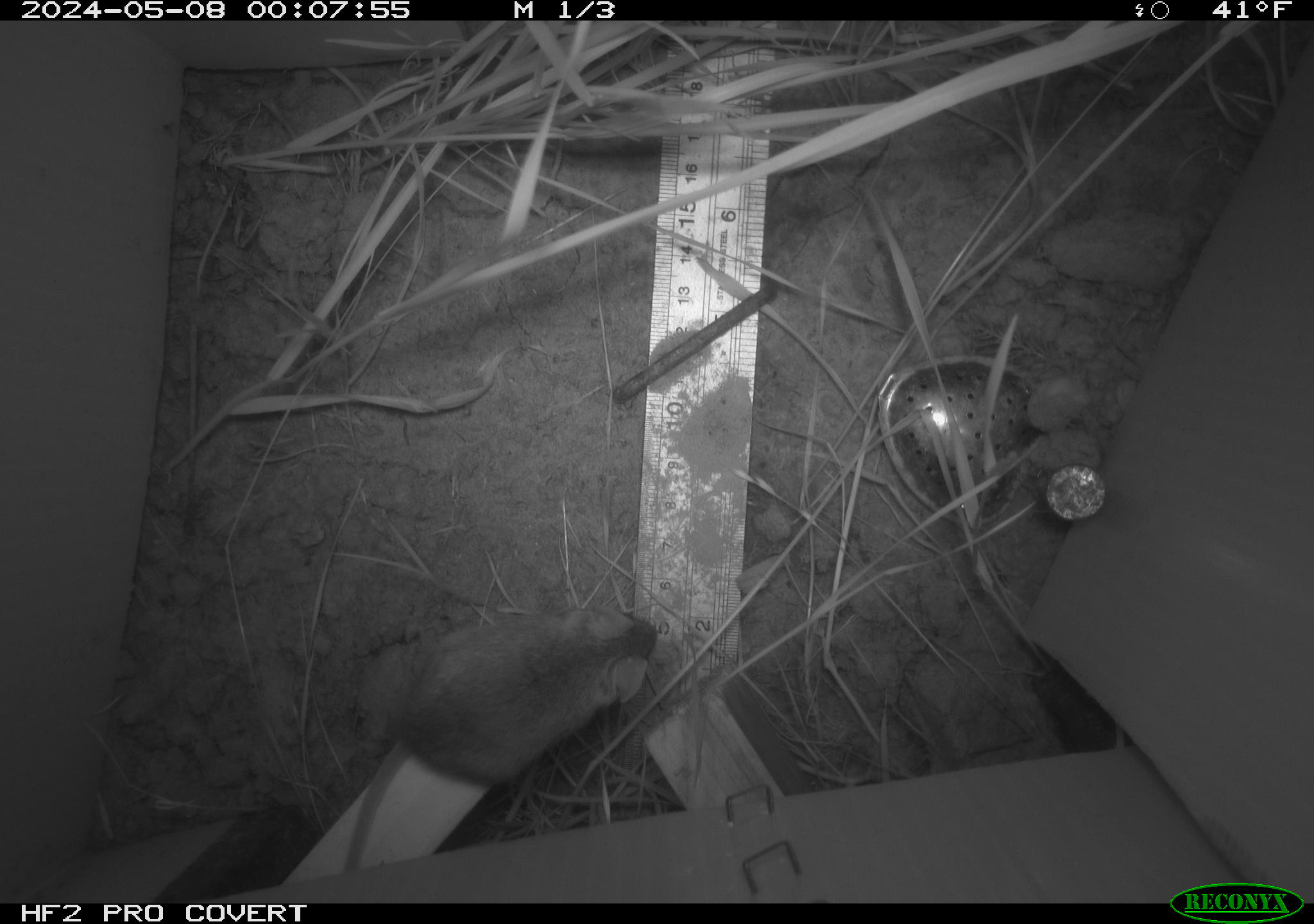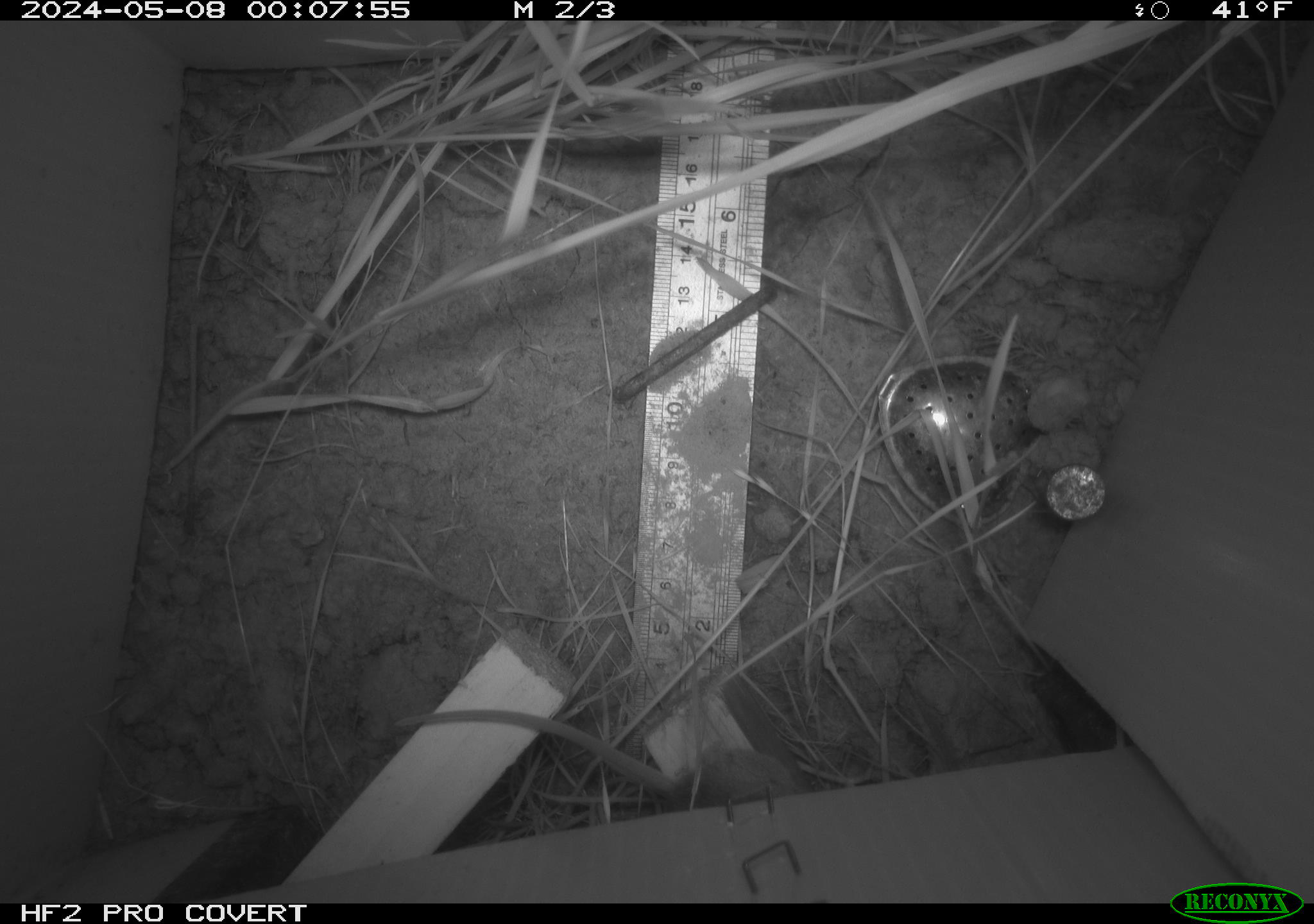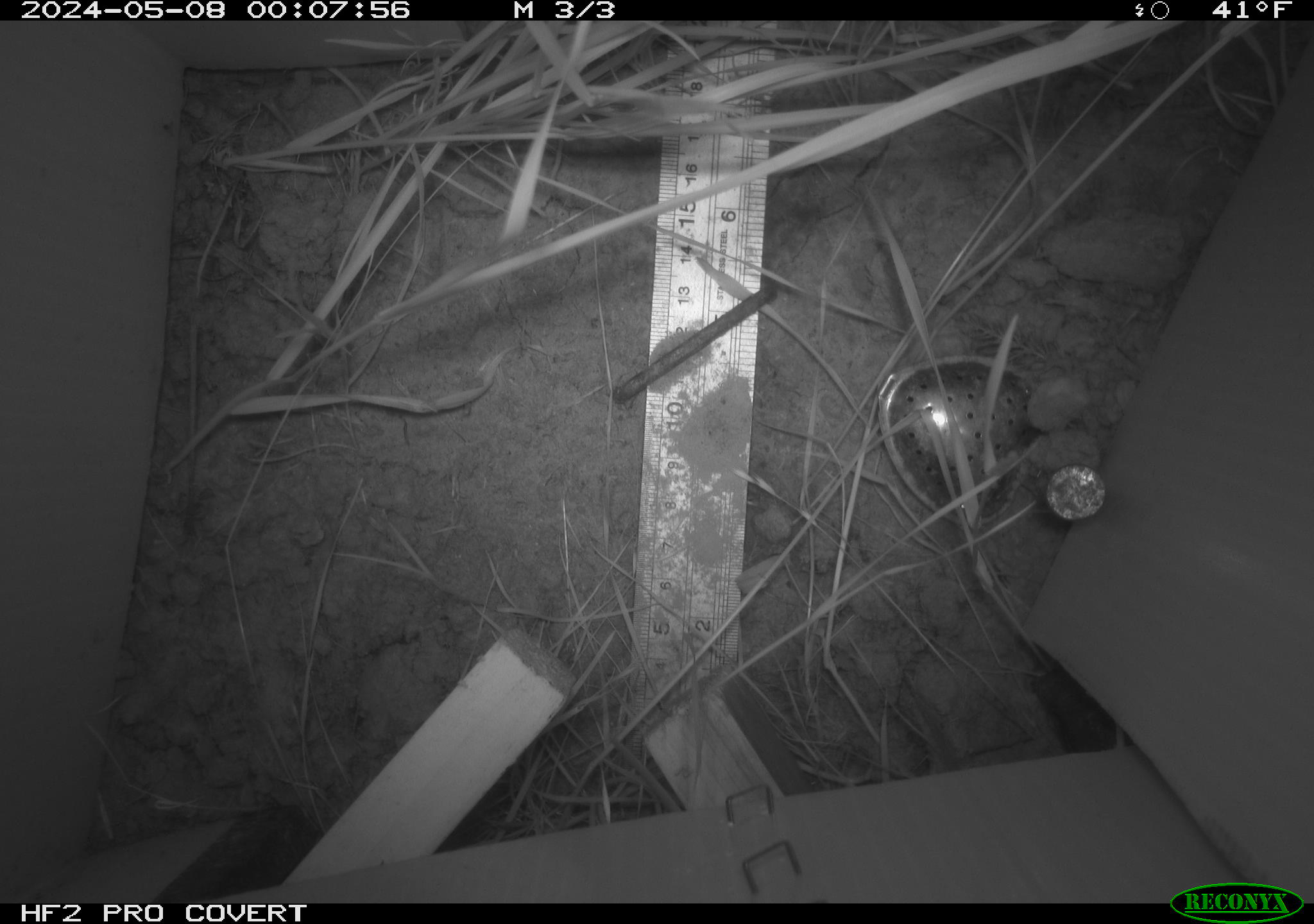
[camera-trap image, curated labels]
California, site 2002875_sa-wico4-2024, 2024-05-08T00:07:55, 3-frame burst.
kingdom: Animalia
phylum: Chordata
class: Mammalia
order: Rodentia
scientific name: Rodentia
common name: mouse species